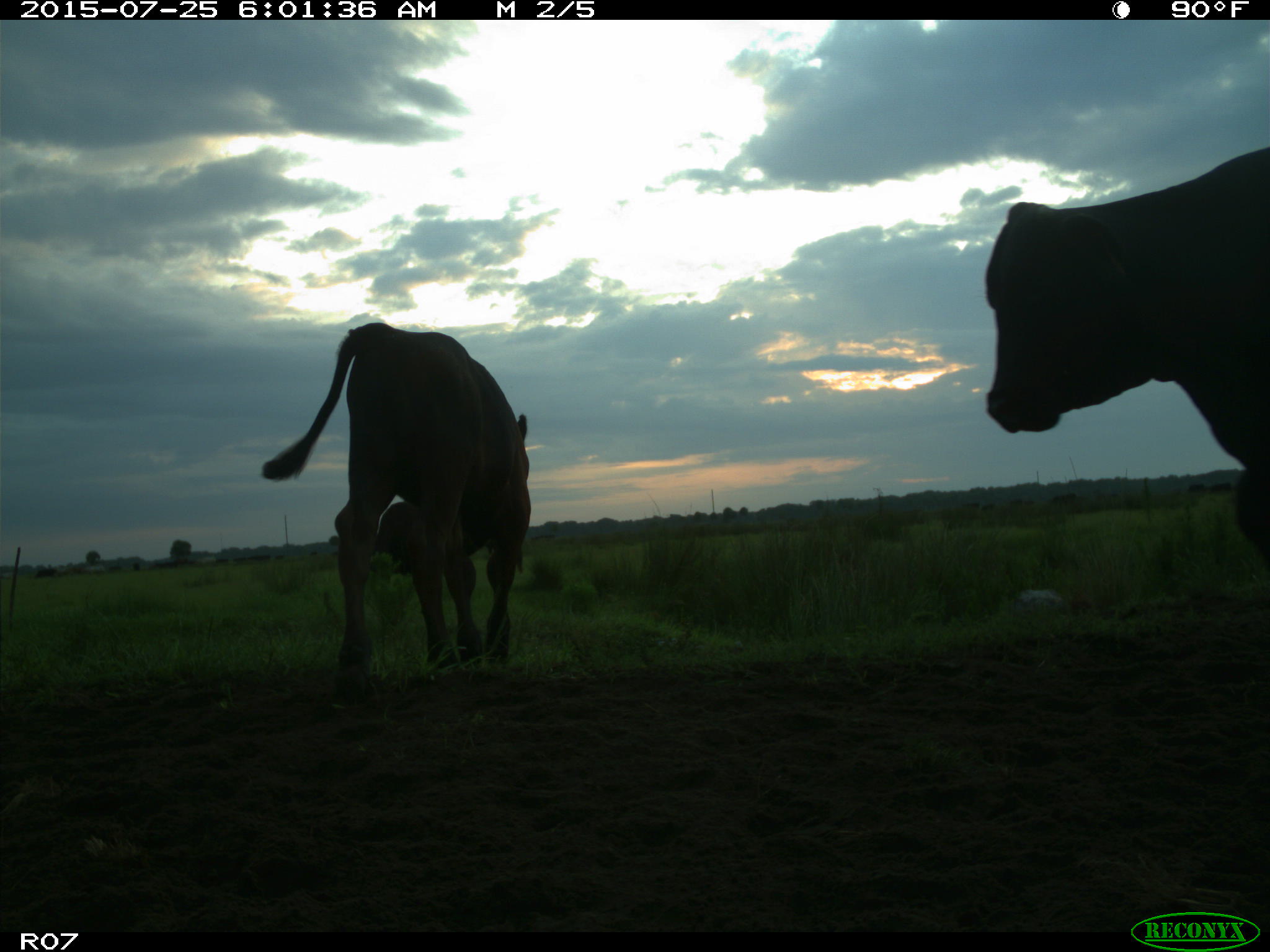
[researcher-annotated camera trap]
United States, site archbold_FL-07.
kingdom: Animalia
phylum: Chordata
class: Mammalia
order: Artiodactyla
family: Bovidae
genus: Bos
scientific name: Bos taurus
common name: domestic cow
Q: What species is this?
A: Bos taurus (domestic cow).